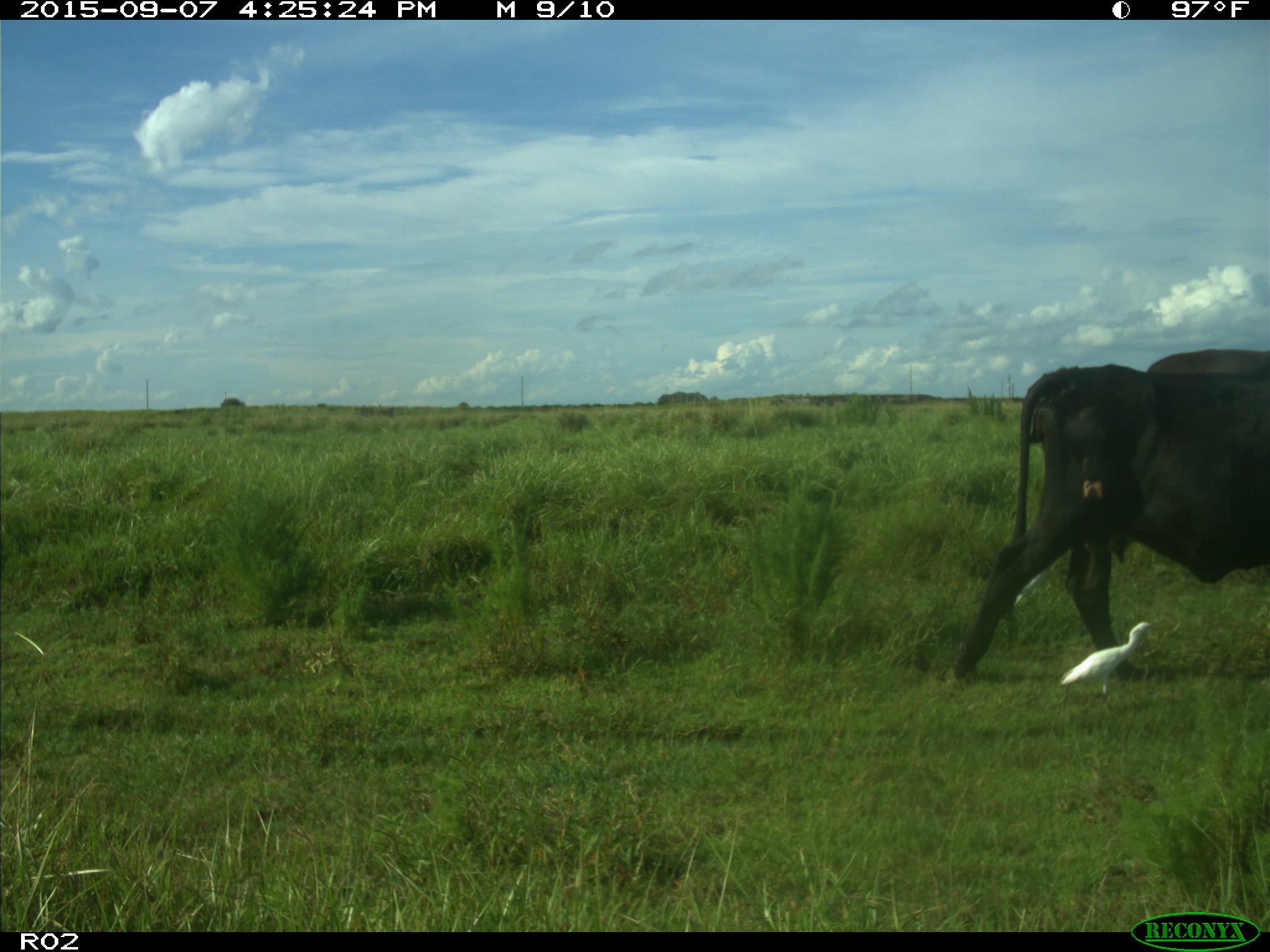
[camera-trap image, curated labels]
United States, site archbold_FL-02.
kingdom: Animalia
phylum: Chordata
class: Mammalia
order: Artiodactyla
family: Bovidae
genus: Bos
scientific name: Bos taurus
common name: domestic cow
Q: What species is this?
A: Bos taurus (domestic cow).